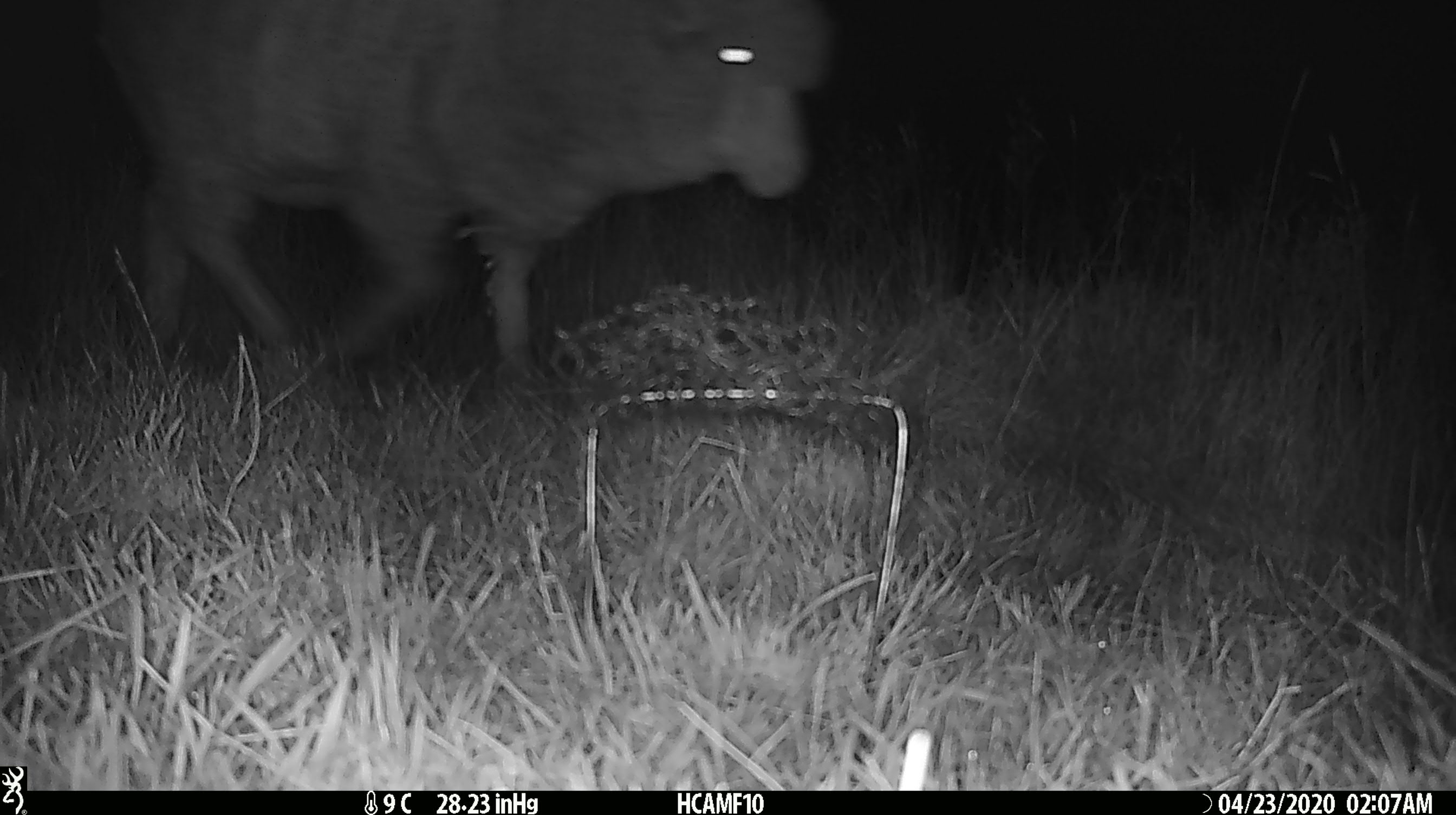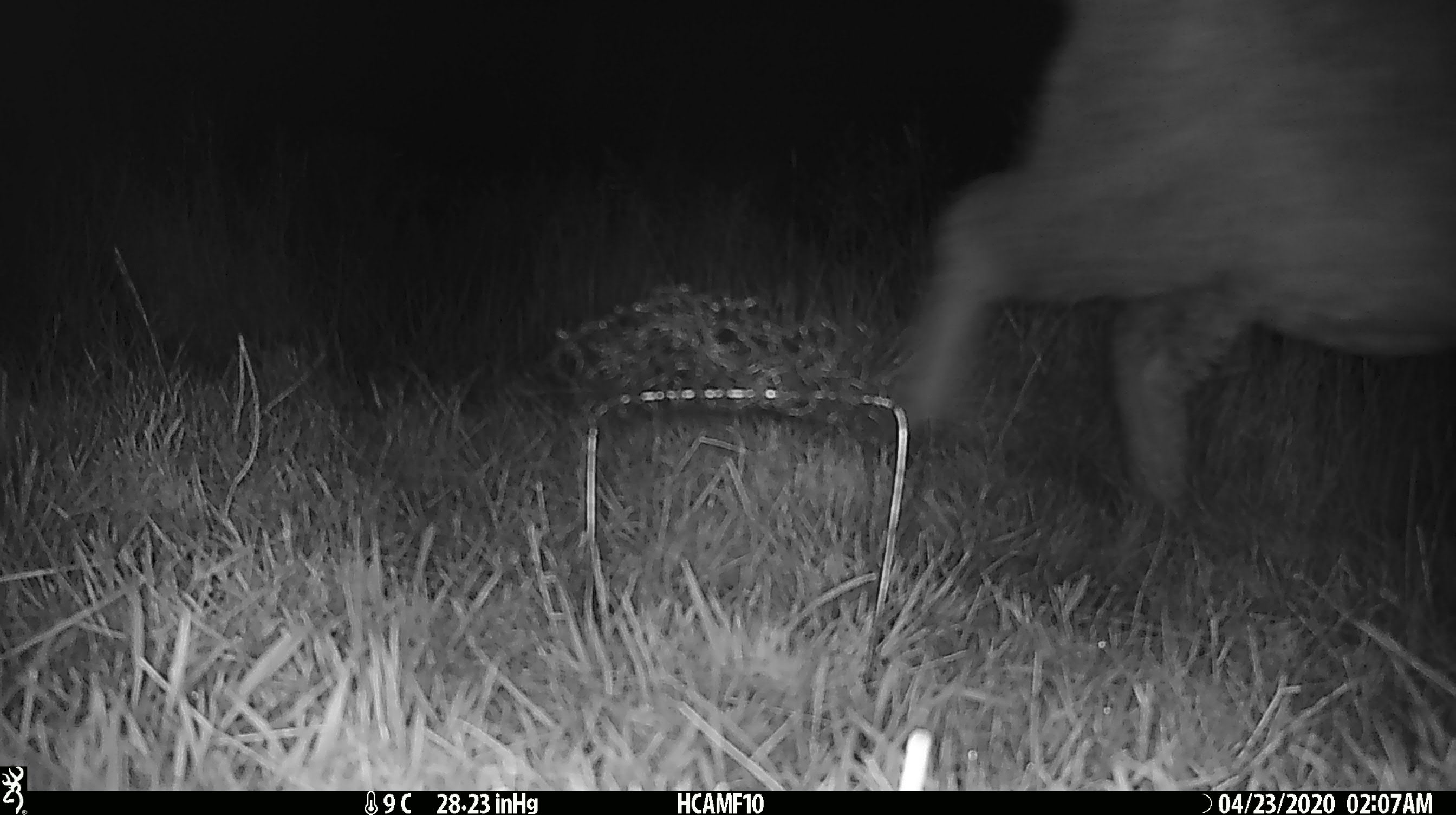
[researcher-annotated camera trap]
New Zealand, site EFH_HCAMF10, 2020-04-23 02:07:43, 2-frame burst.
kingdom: Animalia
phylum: Chordata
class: Mammalia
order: Artiodactyla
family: Bovidae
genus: Ovis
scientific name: Ovis aries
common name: domestic sheep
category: sheep